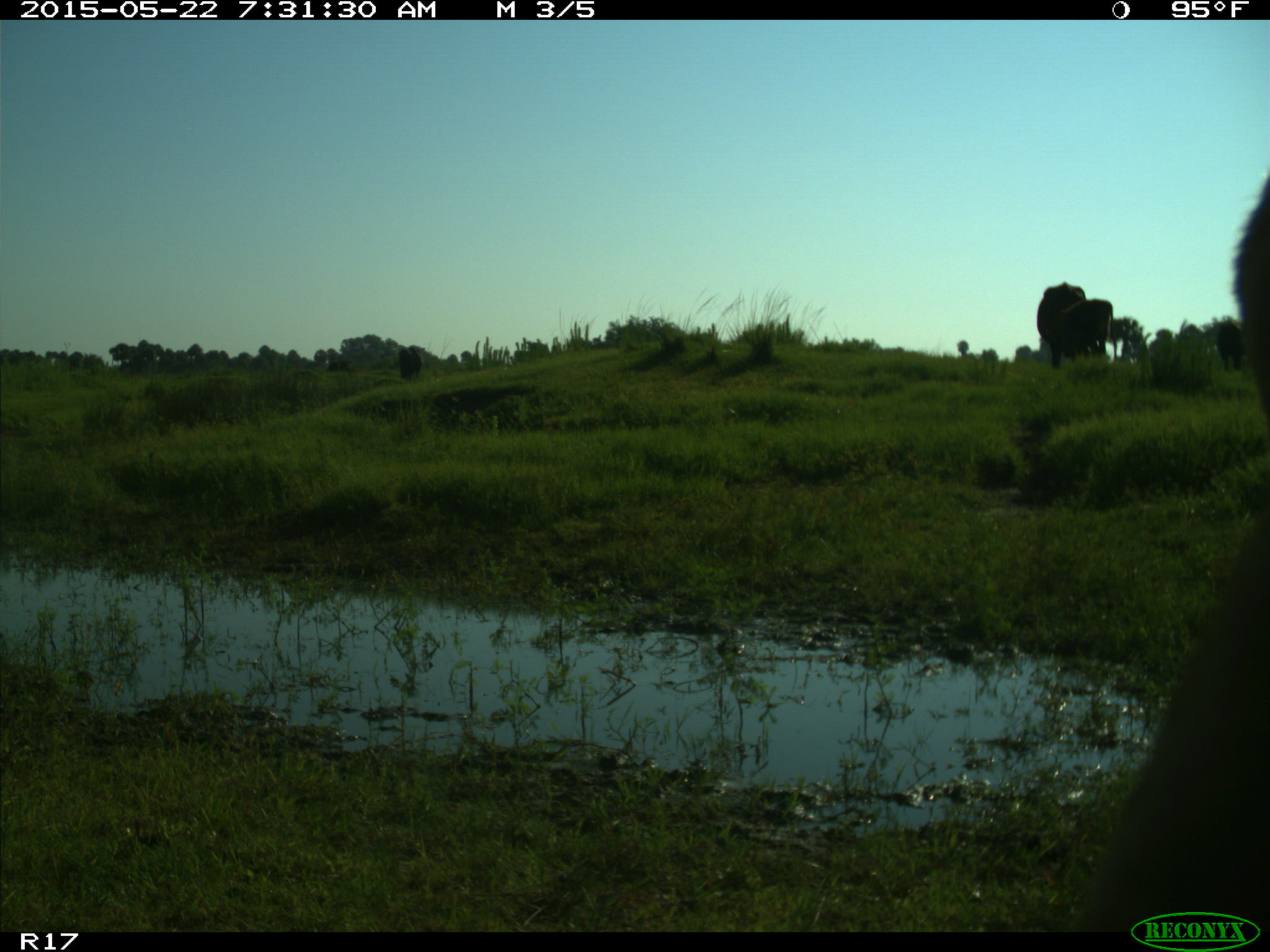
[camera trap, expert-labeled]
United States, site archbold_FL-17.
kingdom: Animalia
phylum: Chordata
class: Mammalia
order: Artiodactyla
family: Bovidae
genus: Bos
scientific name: Bos taurus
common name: domestic cow